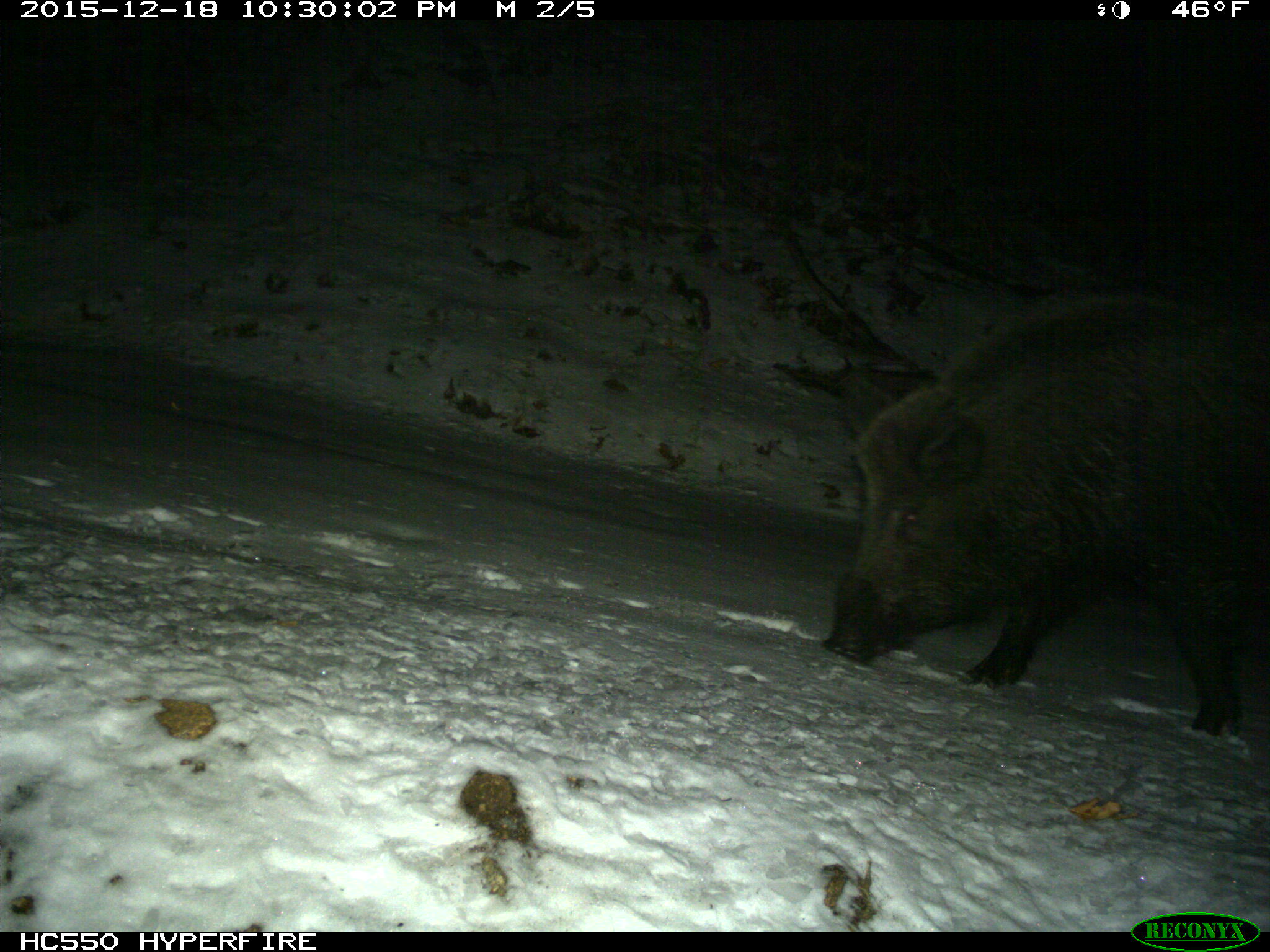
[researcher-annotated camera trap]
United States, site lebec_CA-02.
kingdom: Animalia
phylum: Chordata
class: Mammalia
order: Artiodactyla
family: Suidae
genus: Sus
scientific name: Sus scrofa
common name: wild boar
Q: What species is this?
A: Sus scrofa (wild boar).